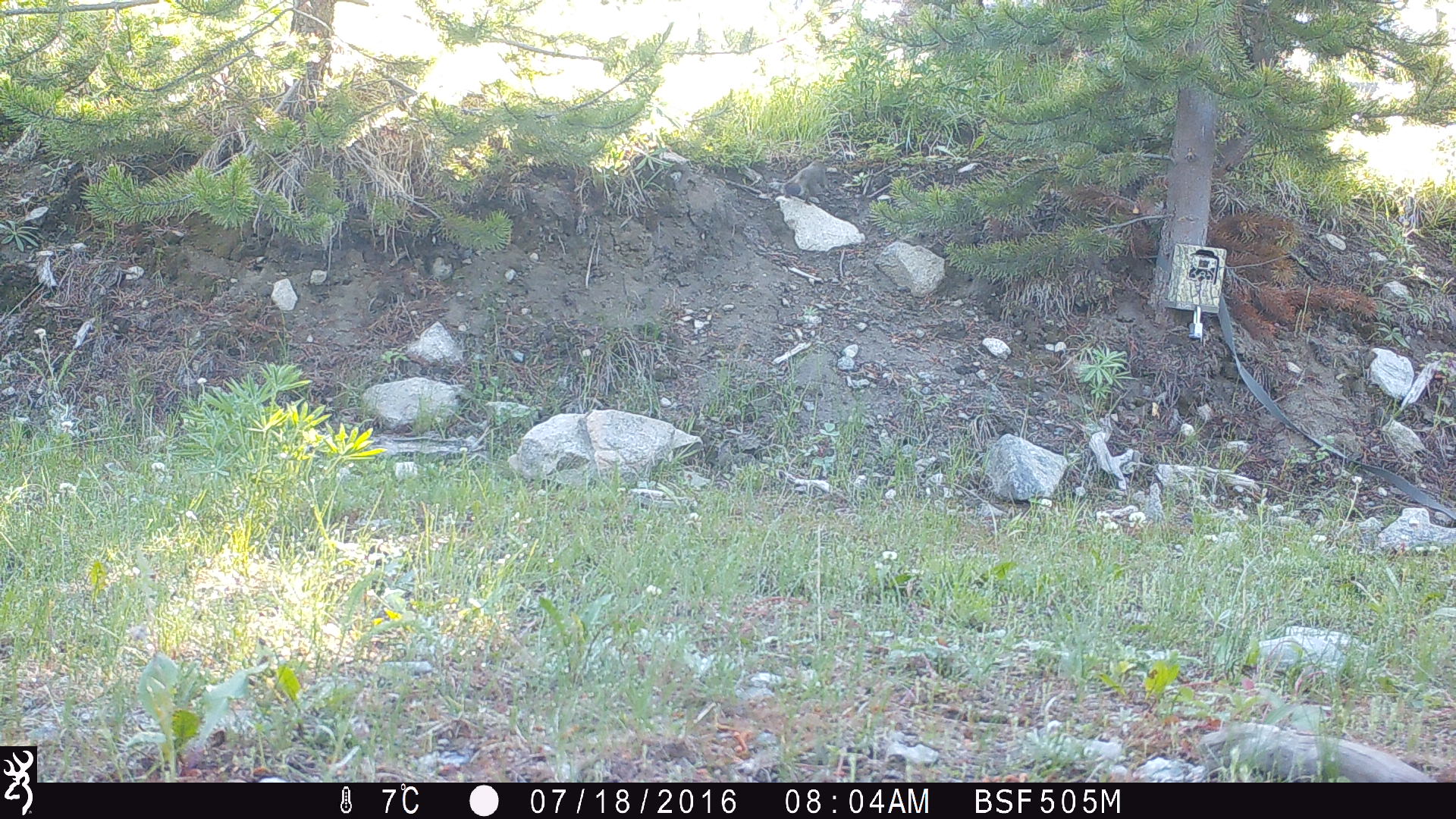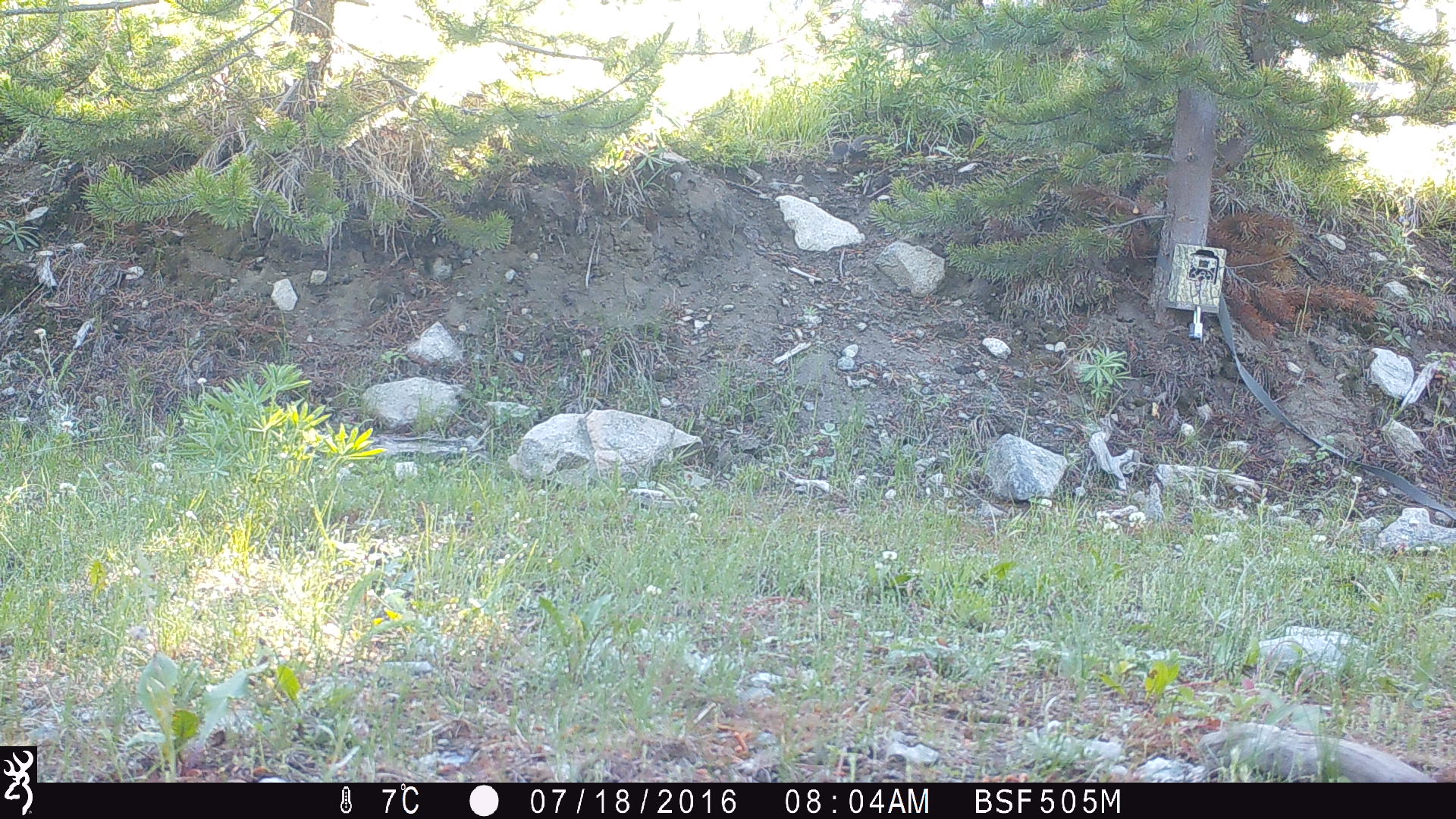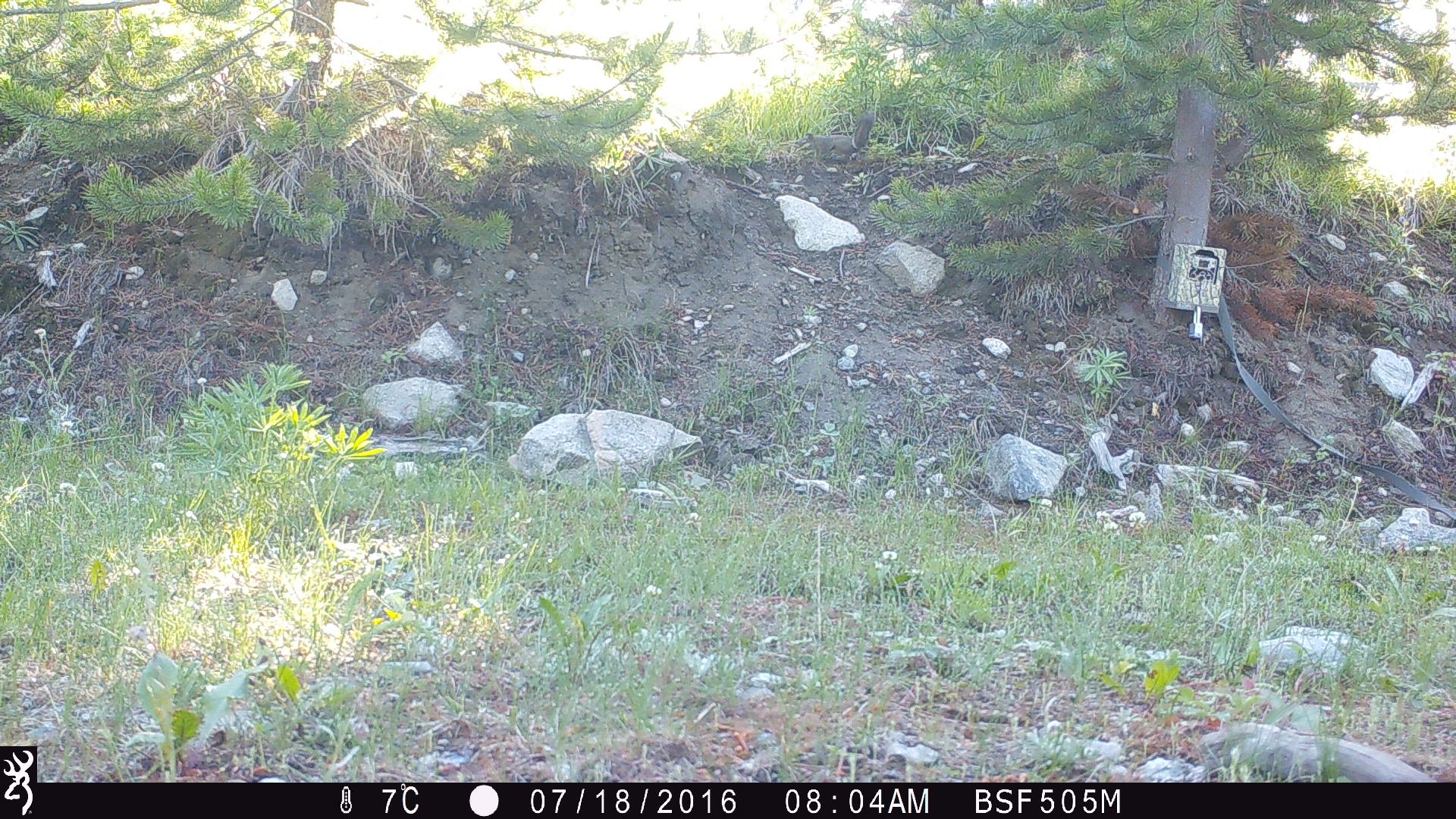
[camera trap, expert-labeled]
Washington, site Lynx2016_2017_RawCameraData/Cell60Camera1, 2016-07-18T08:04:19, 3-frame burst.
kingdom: Animalia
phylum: Chordata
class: Mammalia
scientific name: Mammalia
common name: small mammal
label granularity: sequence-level